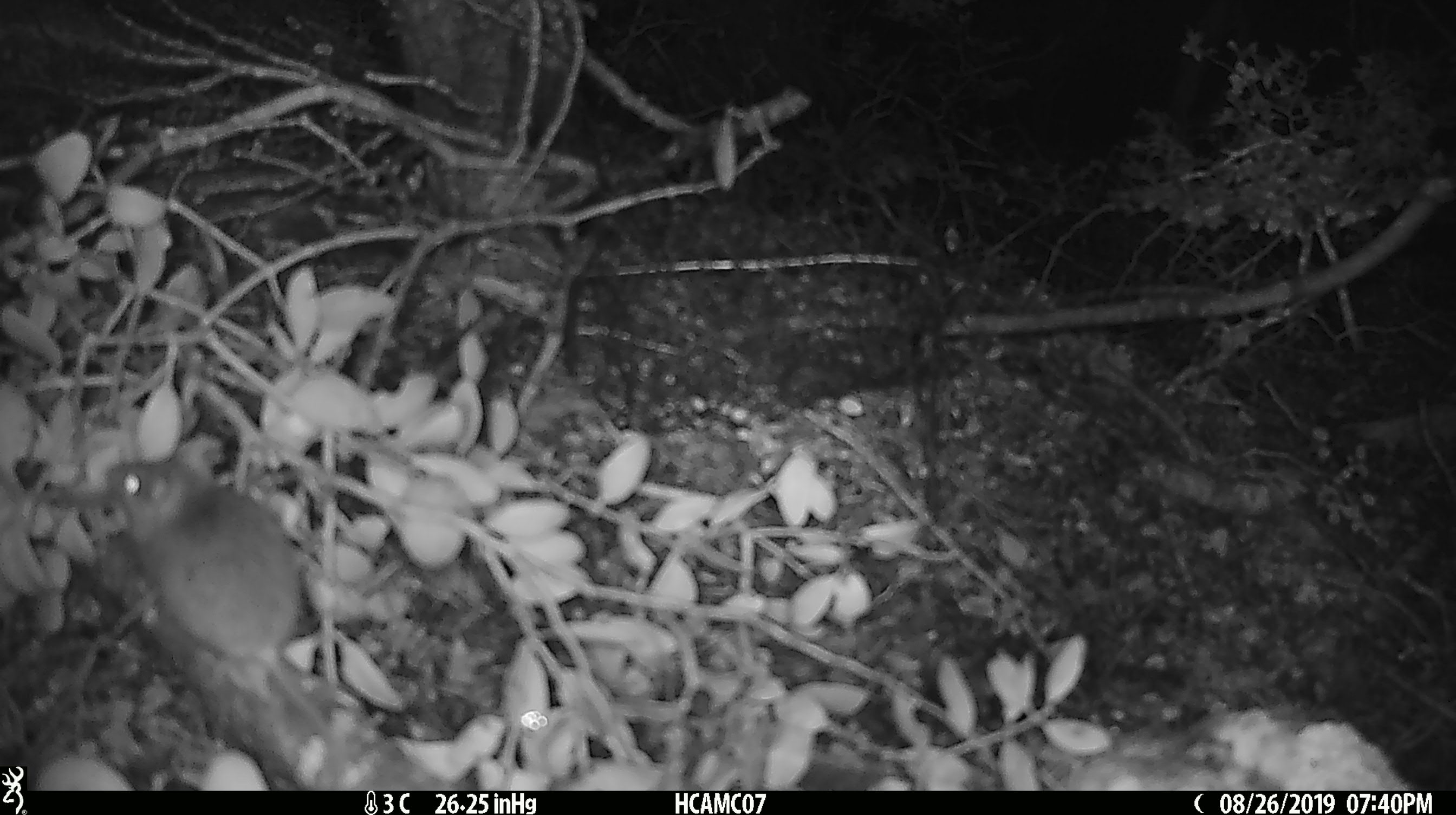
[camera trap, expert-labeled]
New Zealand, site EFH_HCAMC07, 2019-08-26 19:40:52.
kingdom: Animalia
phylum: Chordata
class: Mammalia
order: Rodentia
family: Muridae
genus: Mus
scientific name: Mus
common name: mouse